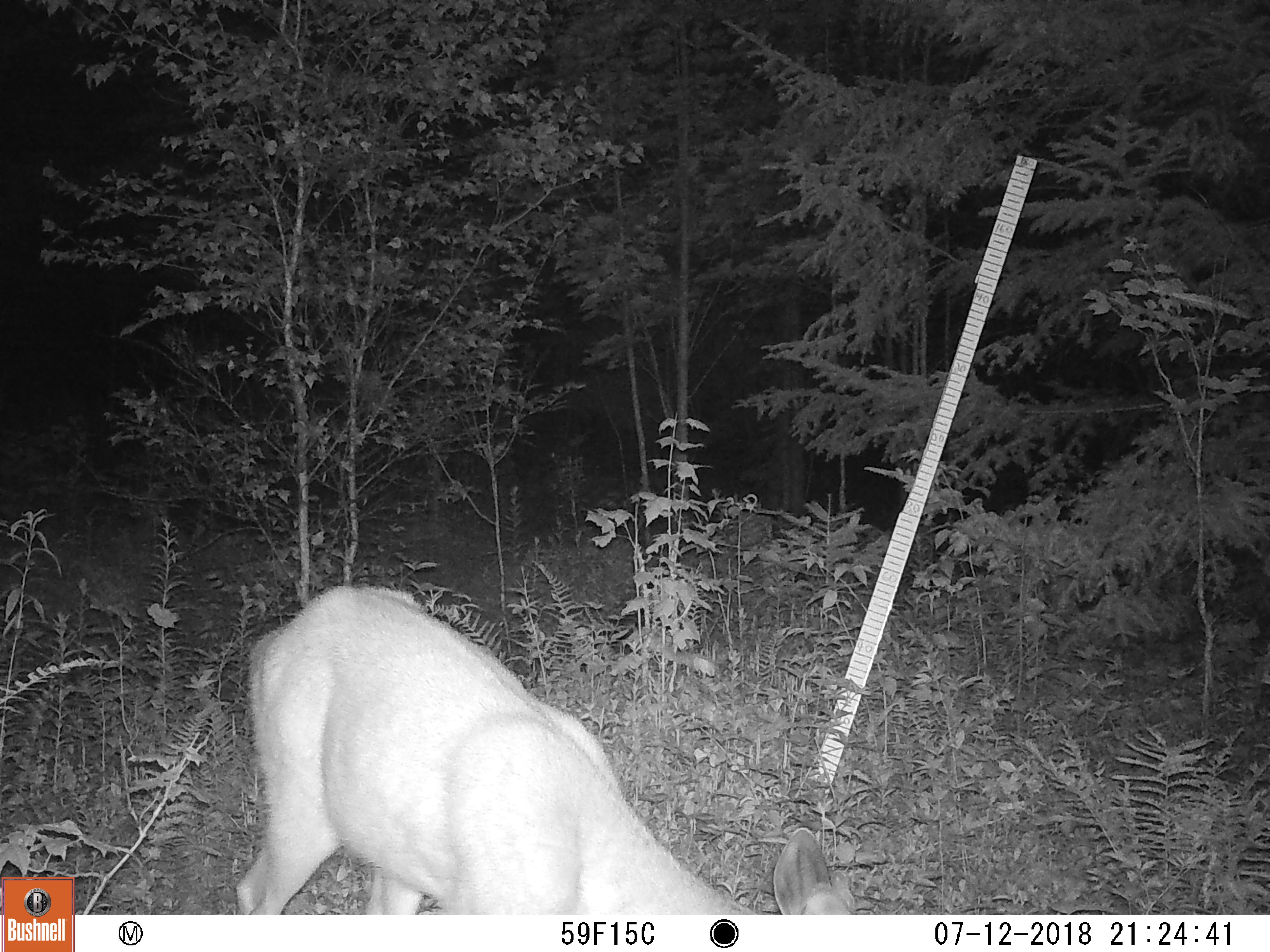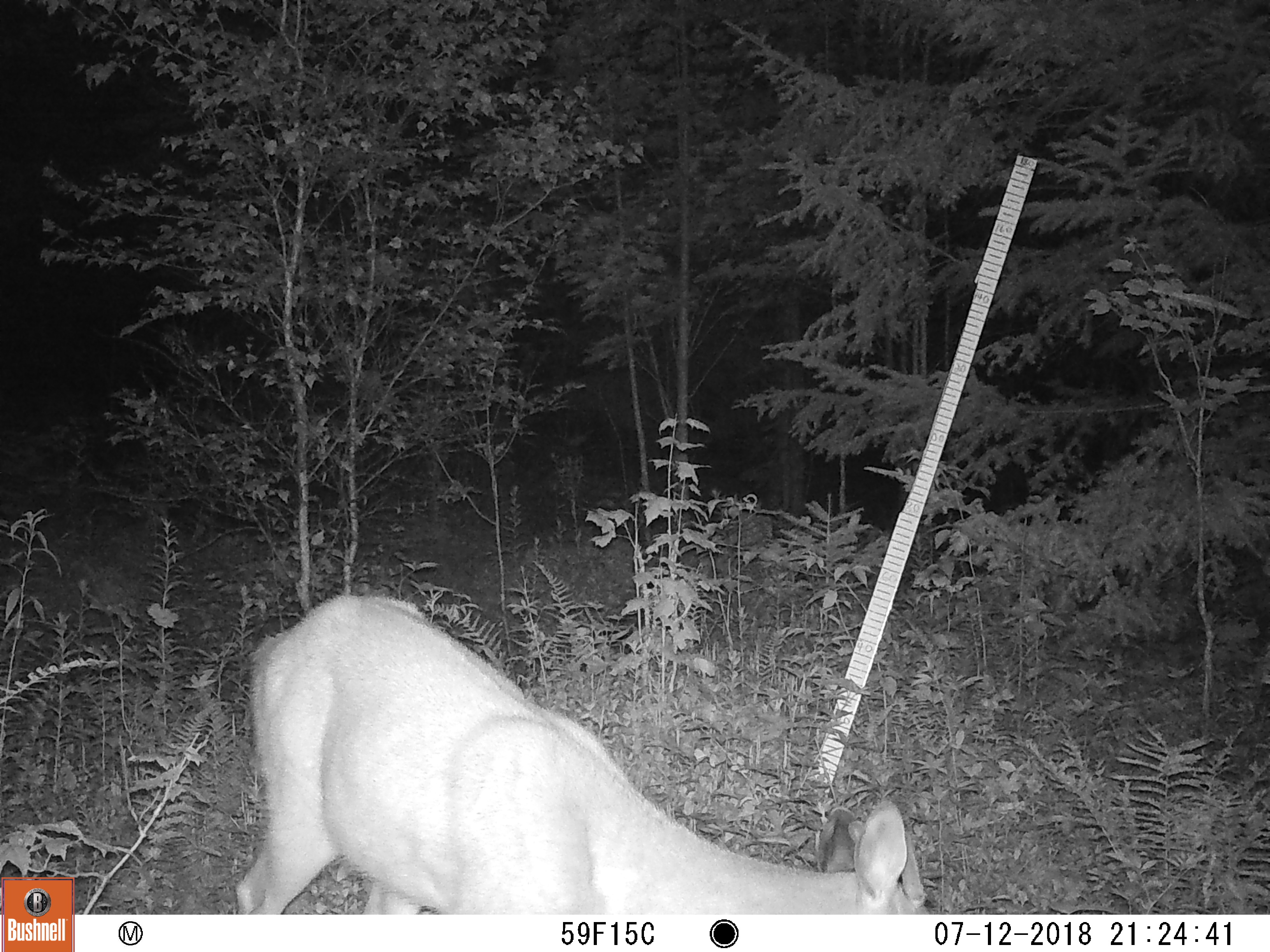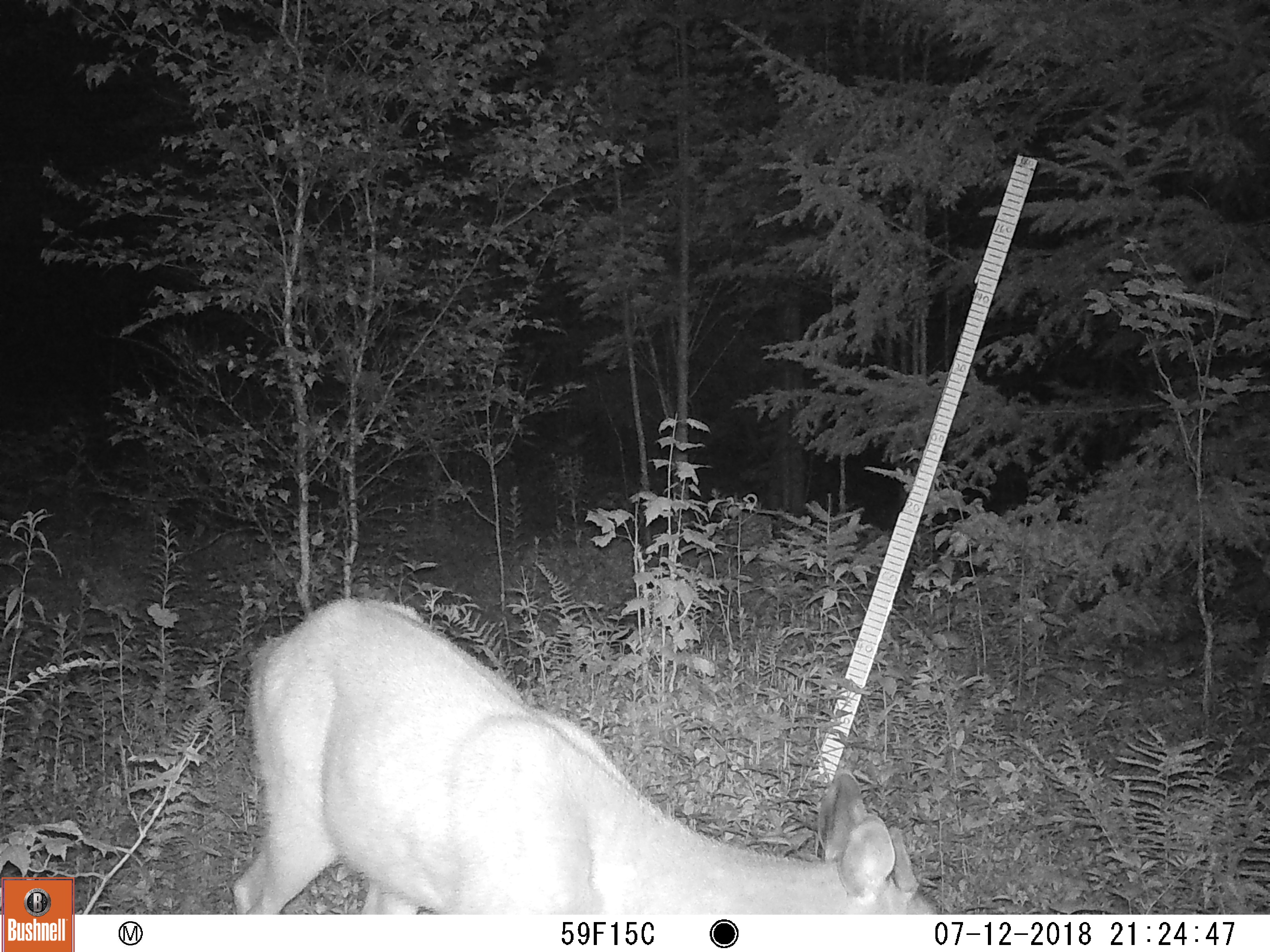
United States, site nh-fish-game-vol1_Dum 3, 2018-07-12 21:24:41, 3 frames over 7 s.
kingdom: Animalia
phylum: Chordata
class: Mammalia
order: Artiodactyla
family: Cervidae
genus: Odocoileus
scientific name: Odocoileus virginianus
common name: white-tailed deer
White-tailed deer (Odocoileus virginianus).